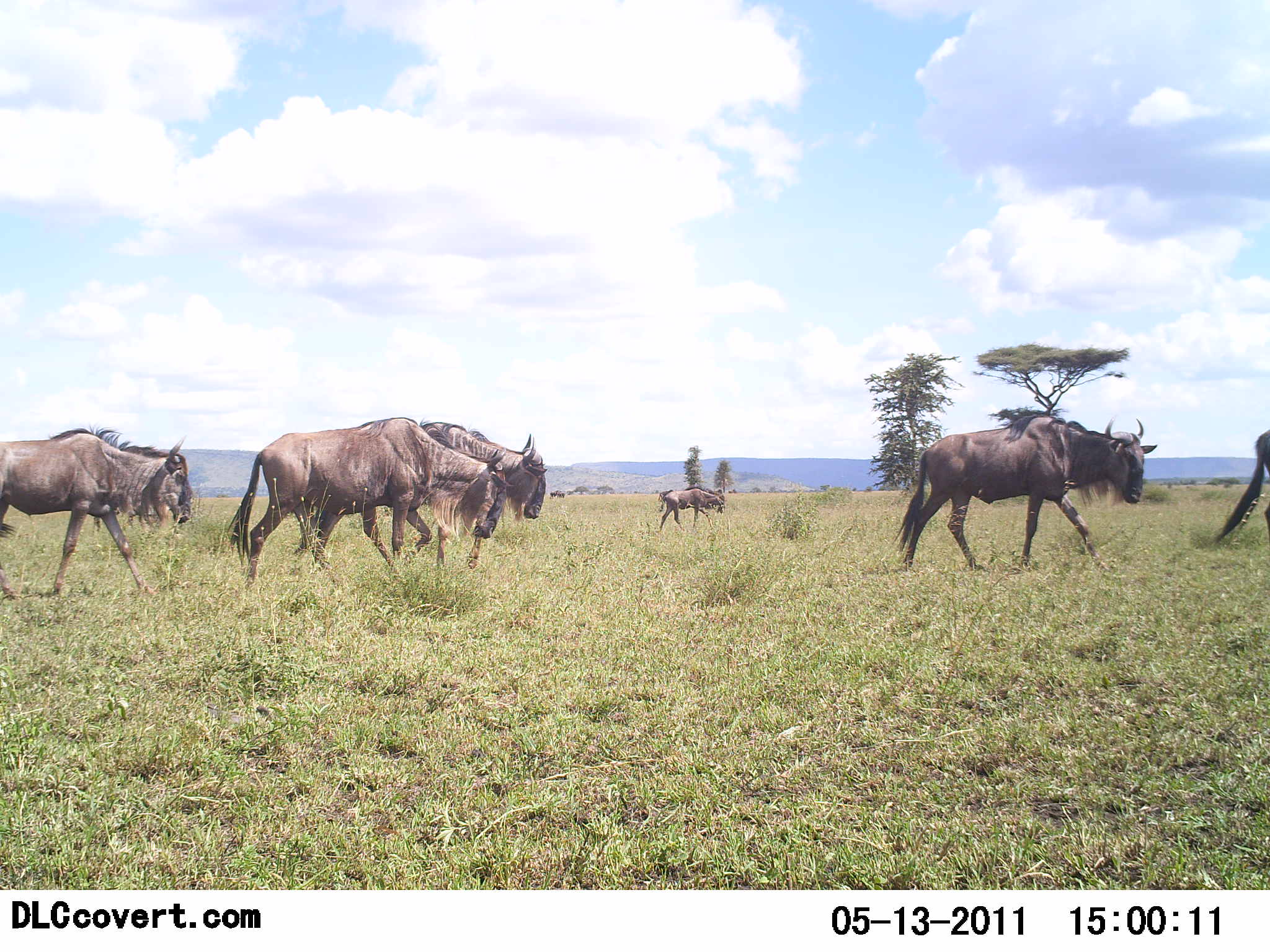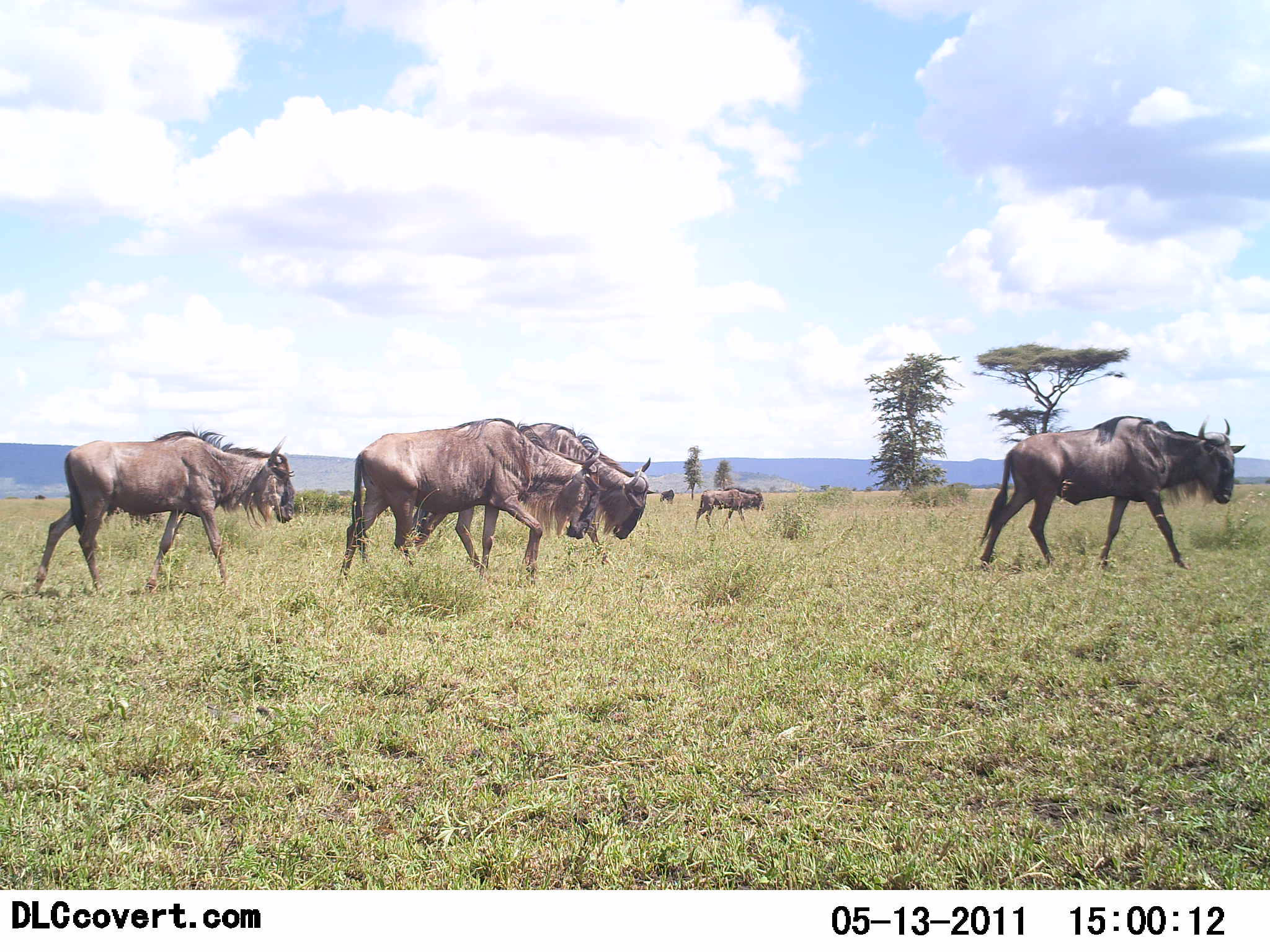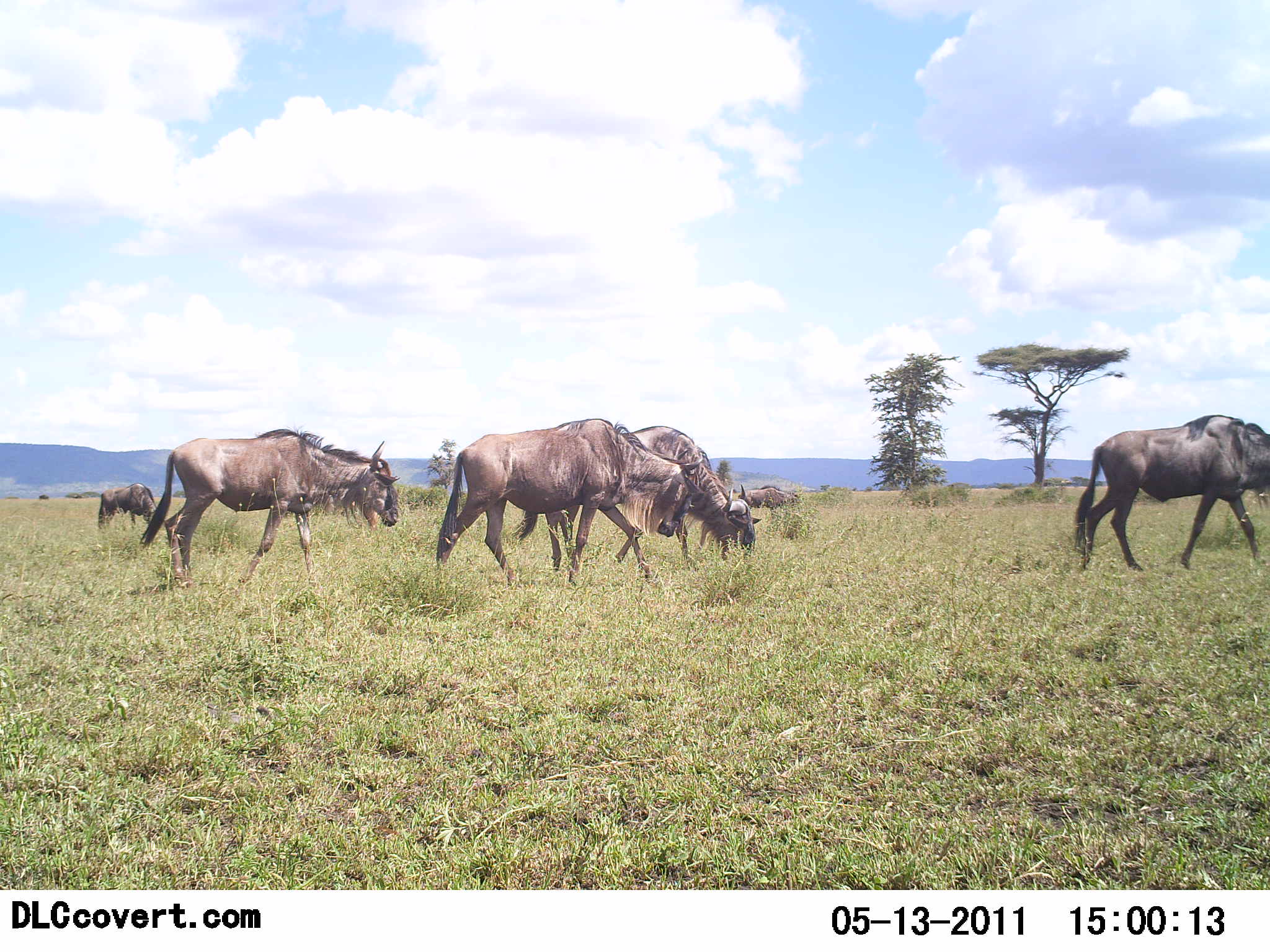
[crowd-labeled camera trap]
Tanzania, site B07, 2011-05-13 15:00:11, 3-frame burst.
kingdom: Animalia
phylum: Chordata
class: Mammalia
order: Artiodactyla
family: Bovidae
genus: Connochaetes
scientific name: Connochaetes taurinus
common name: blue wildebeest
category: wildebeest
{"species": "wildebeest (blue wildebeest) (Connochaetes taurinus)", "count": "7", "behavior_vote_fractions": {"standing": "13%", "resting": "0%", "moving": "100%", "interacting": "0%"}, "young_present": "0%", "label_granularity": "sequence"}